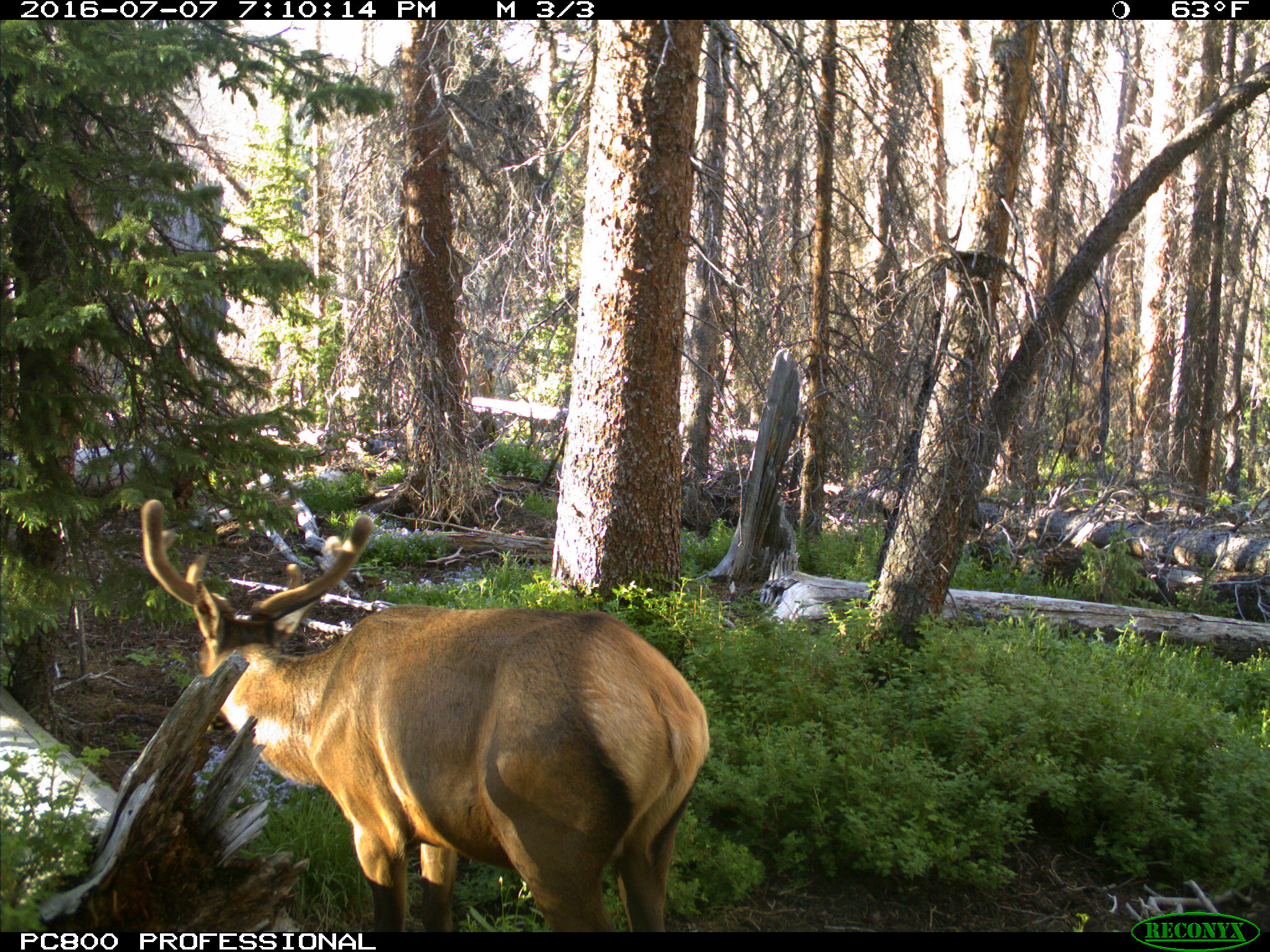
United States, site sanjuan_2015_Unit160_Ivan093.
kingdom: Animalia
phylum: Chordata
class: Mammalia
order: Artiodactyla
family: Cervidae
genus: Cervus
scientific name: Cervus elaphus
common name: red deer